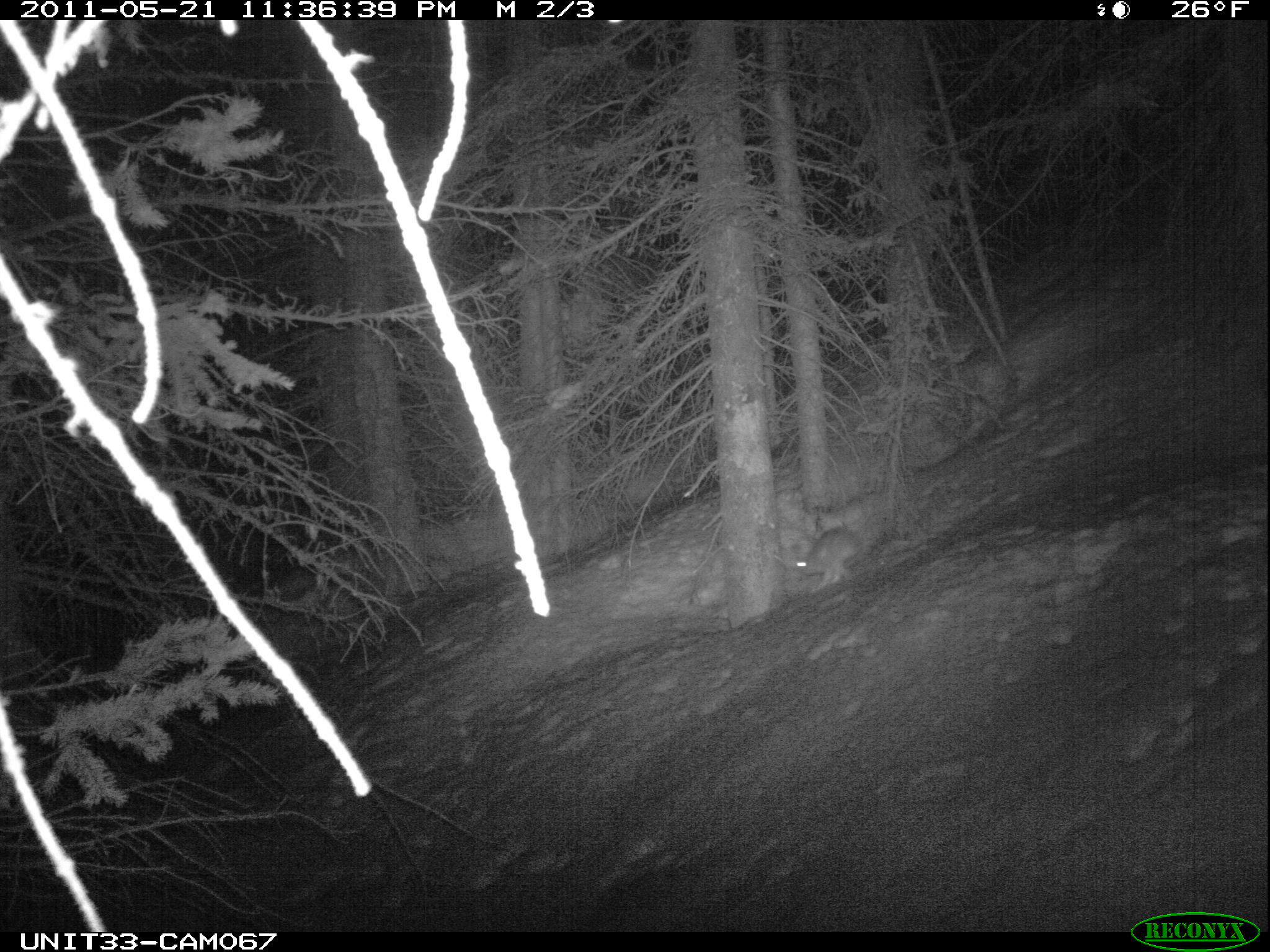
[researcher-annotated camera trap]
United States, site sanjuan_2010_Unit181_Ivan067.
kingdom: Animalia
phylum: Chordata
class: Mammalia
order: Lagomorpha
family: Leporidae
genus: Lepus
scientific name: Lepus americanus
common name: snowshoe hare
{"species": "Lepus americanus (snowshoe hare)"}